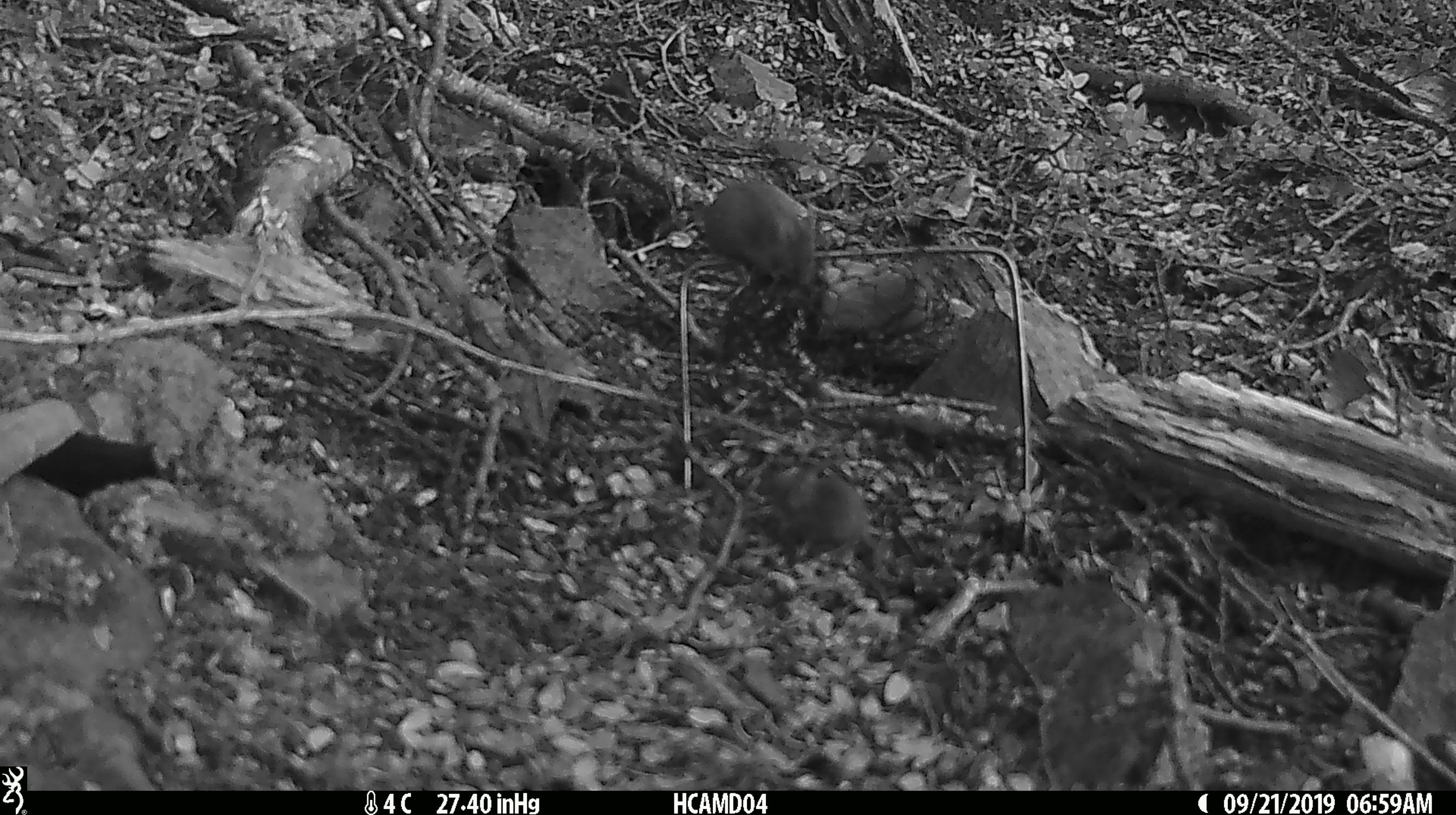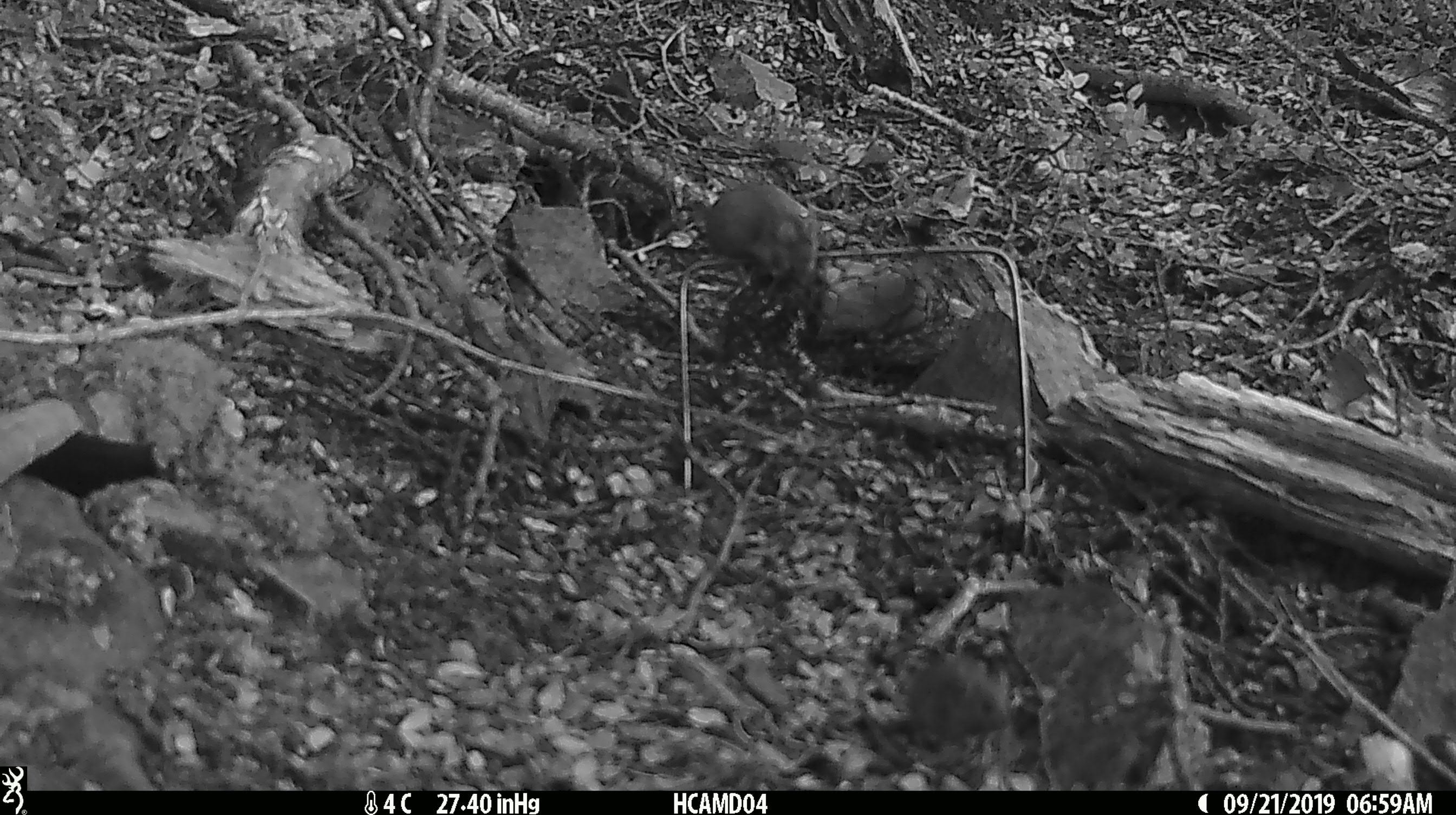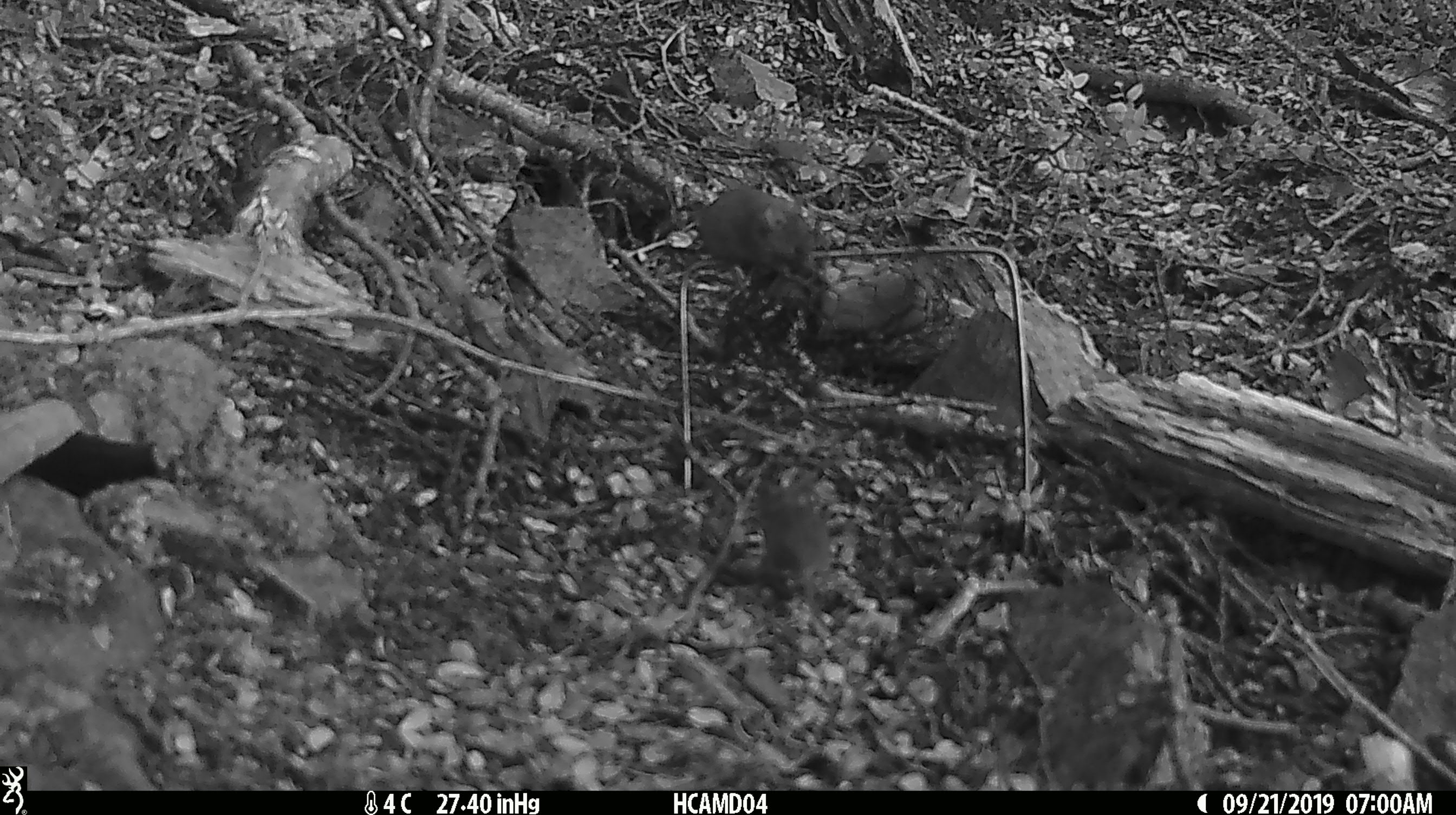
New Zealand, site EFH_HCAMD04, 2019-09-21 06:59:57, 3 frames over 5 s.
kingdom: Animalia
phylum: Chordata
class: Mammalia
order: Rodentia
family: Muridae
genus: Mus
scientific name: Mus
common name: mouse